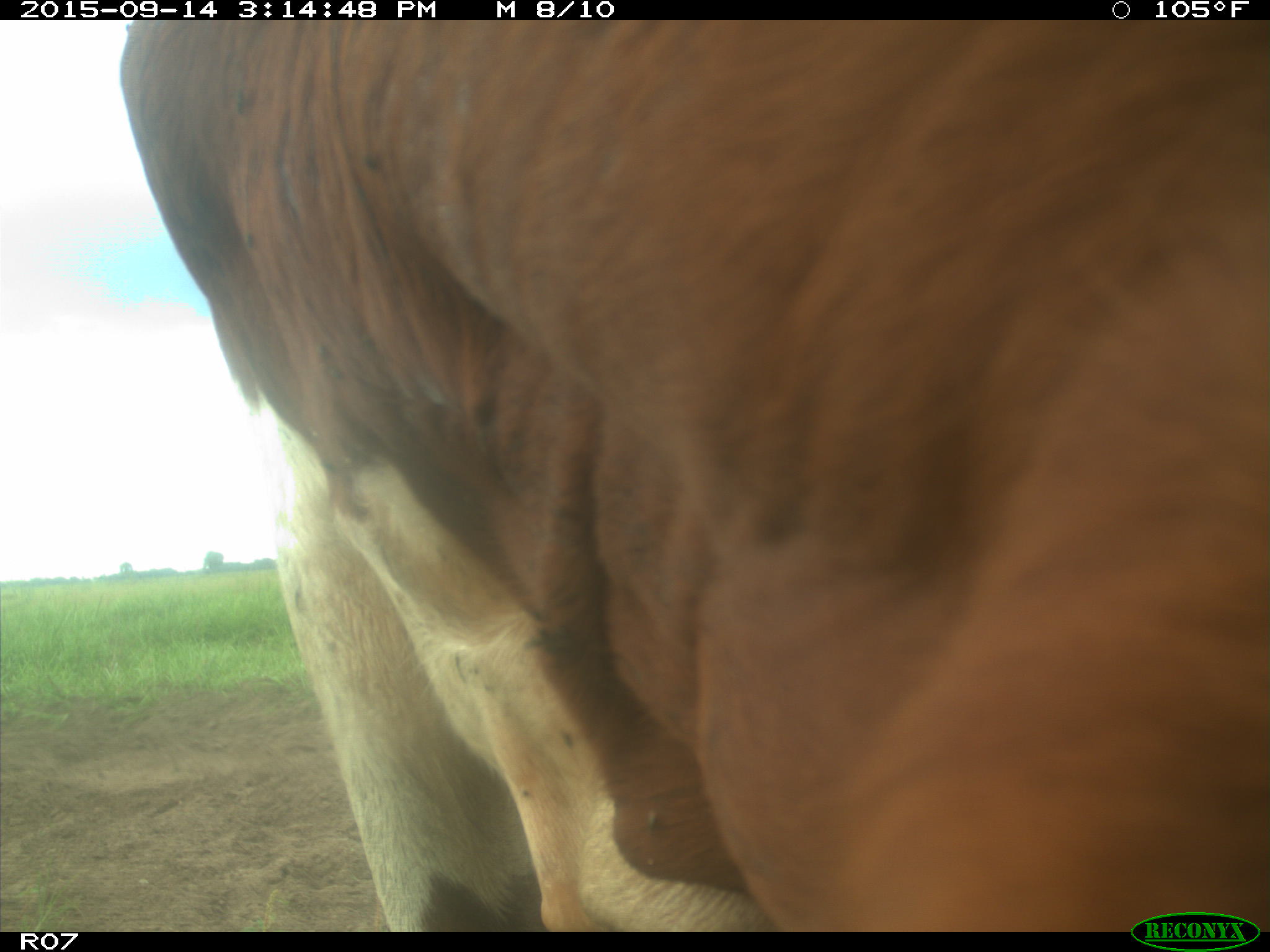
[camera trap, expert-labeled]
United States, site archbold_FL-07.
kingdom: Animalia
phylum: Chordata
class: Mammalia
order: Artiodactyla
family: Bovidae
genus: Bos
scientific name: Bos taurus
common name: domestic cow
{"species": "Bos taurus (domestic cow)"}